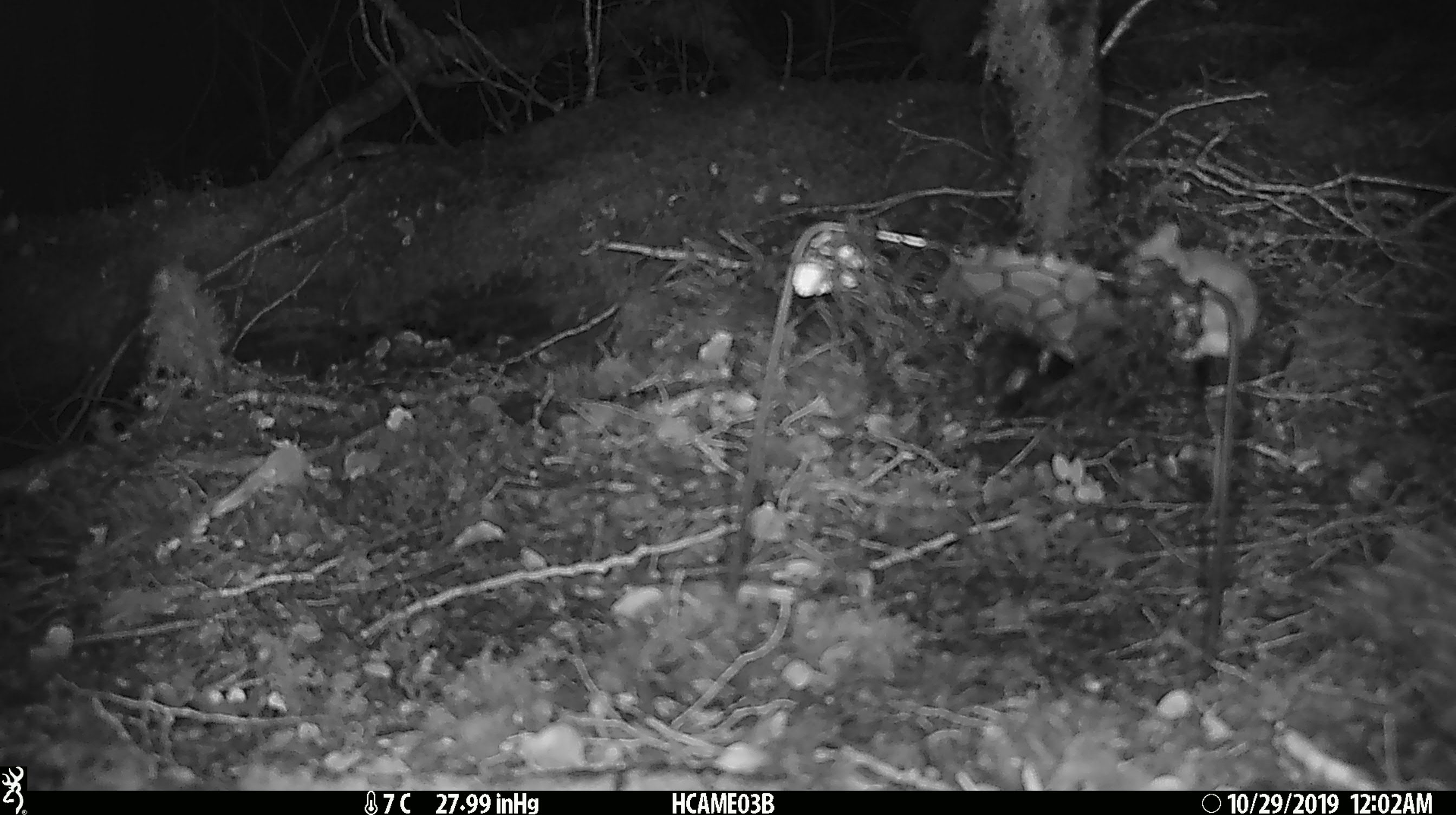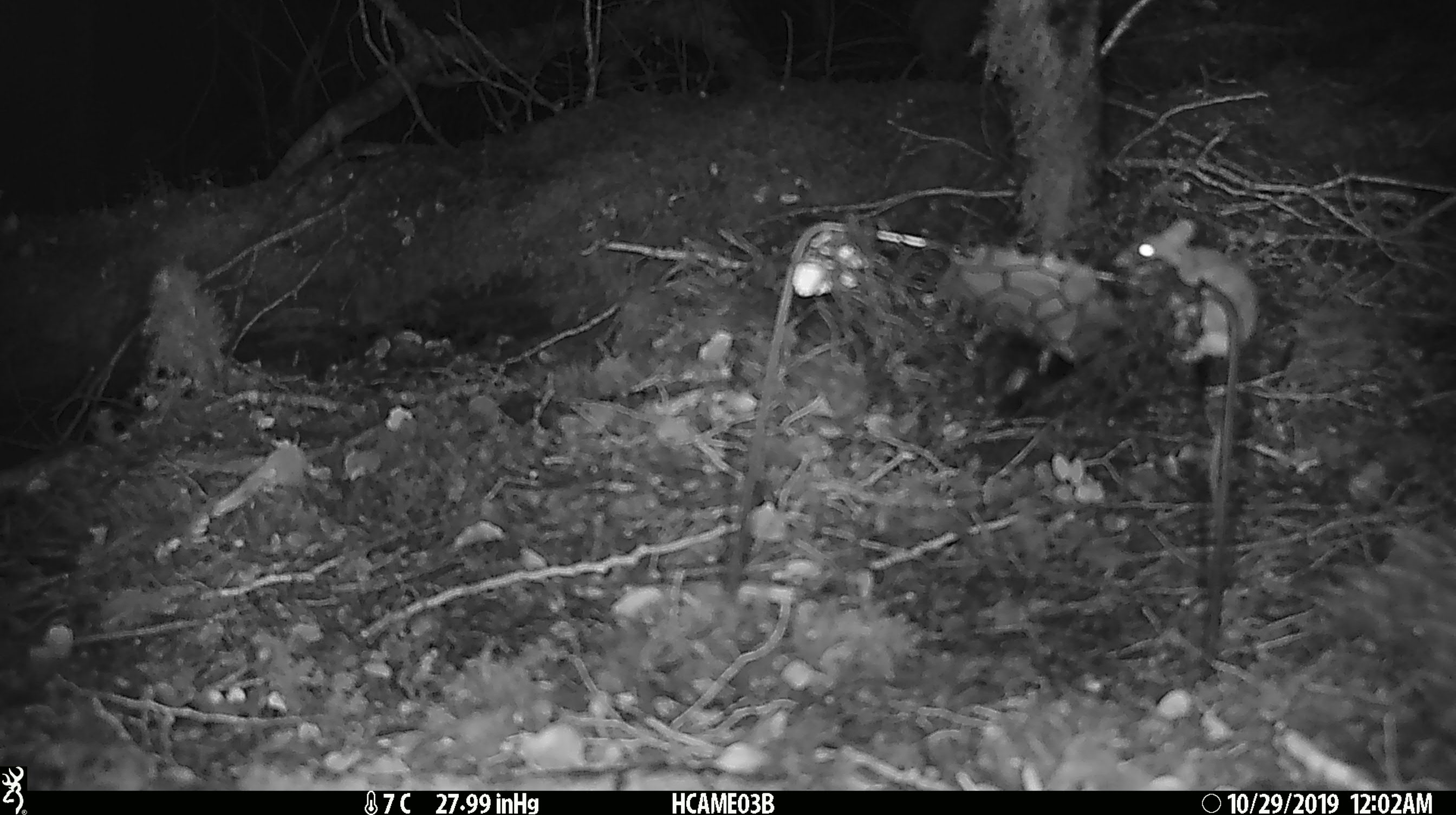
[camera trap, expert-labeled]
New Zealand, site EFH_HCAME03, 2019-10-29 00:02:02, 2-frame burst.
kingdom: Animalia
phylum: Chordata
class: Mammalia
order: Rodentia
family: Muridae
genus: Mus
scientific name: Mus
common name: mouse